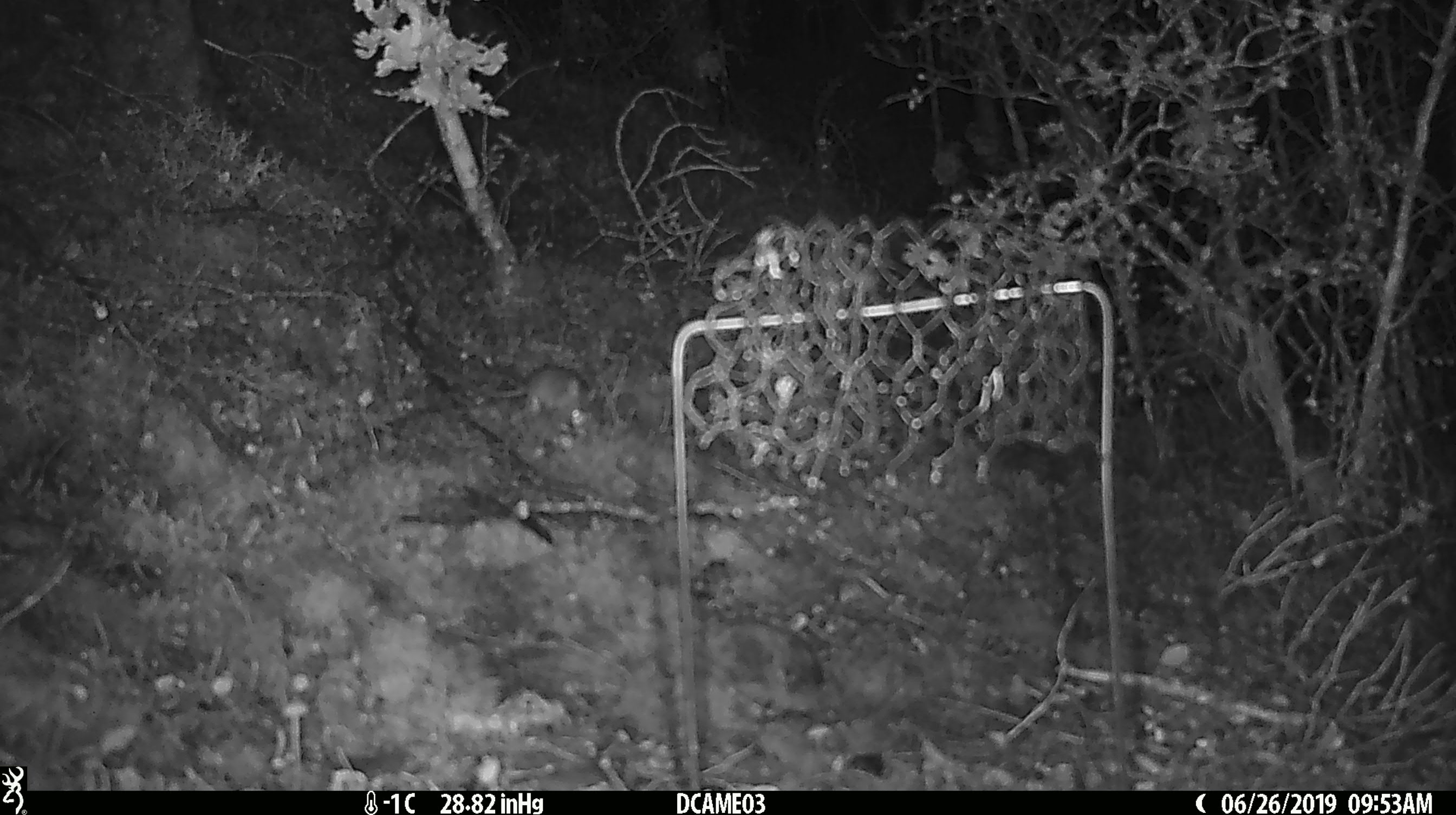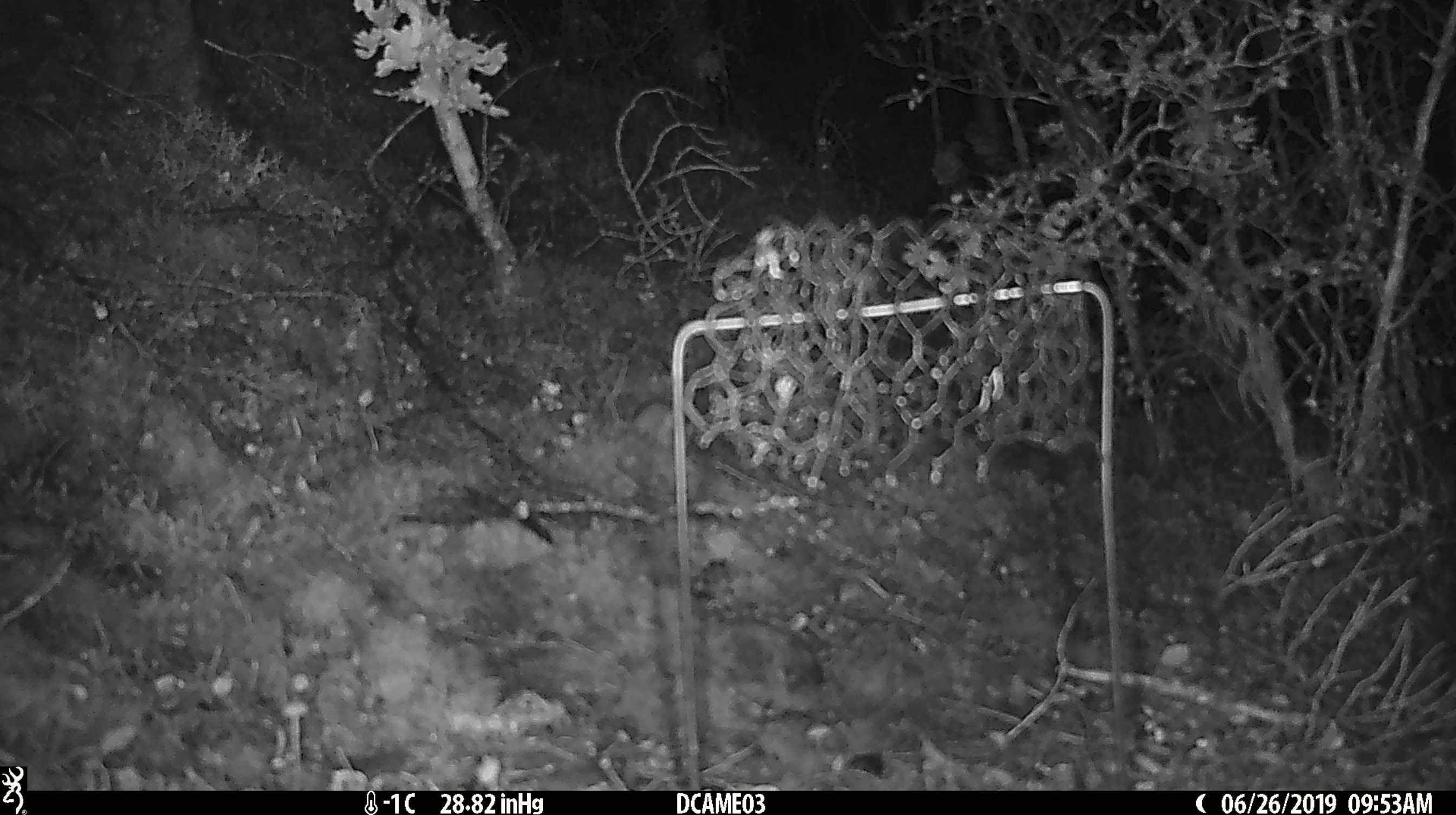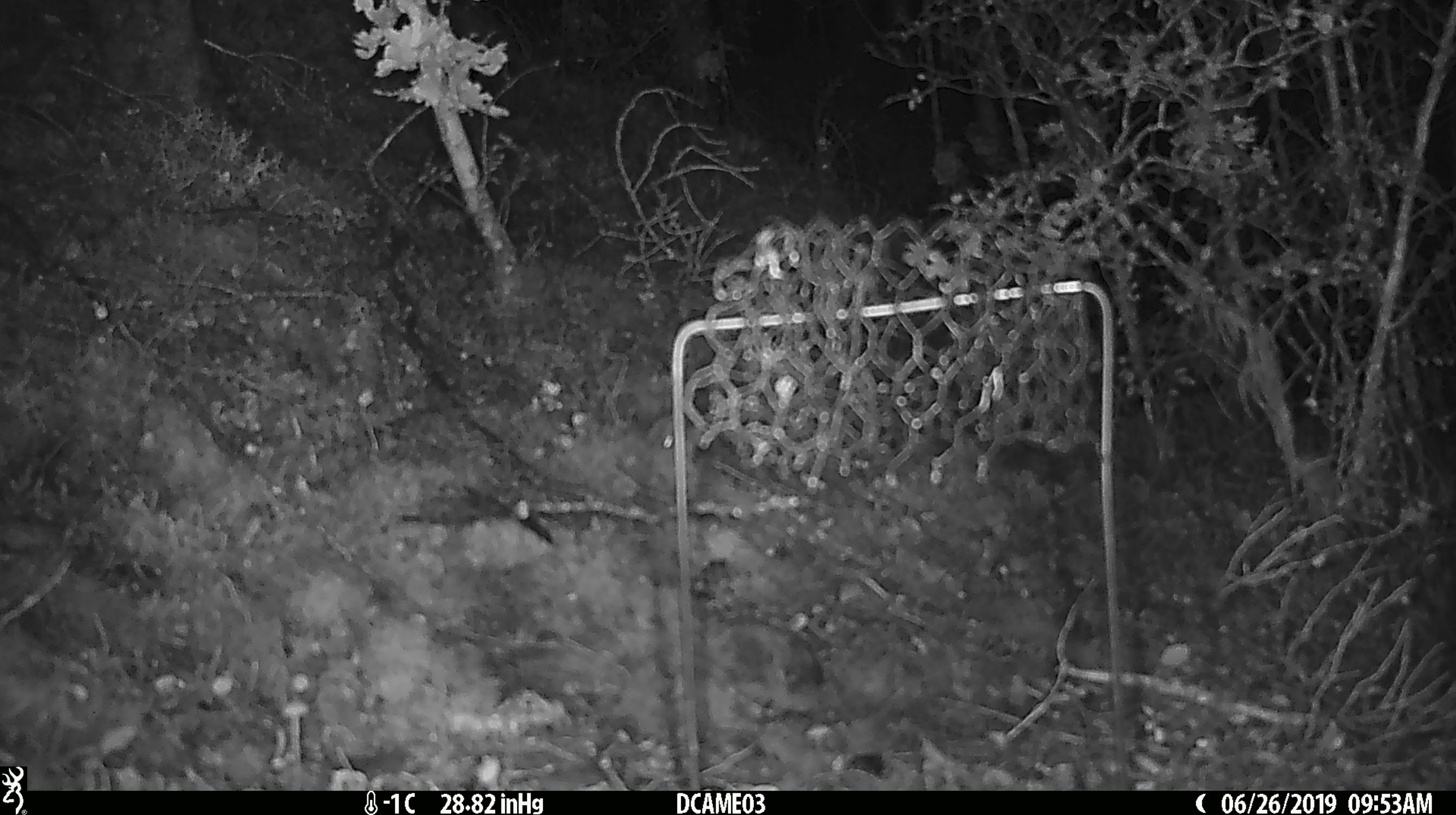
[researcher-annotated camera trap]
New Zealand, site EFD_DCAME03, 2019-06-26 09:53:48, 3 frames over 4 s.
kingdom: Animalia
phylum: Chordata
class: Mammalia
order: Rodentia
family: Muridae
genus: Mus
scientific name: Mus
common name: mouse